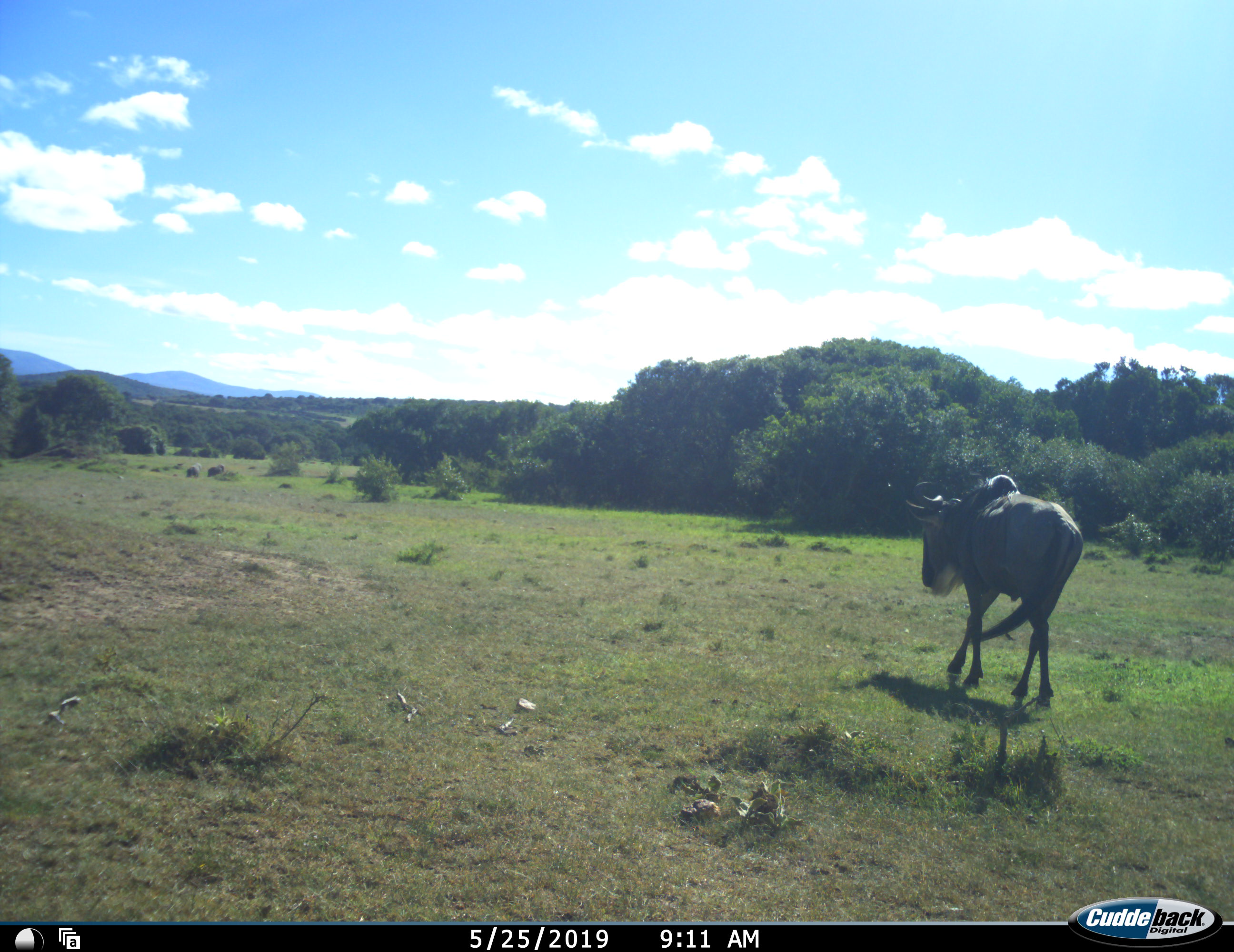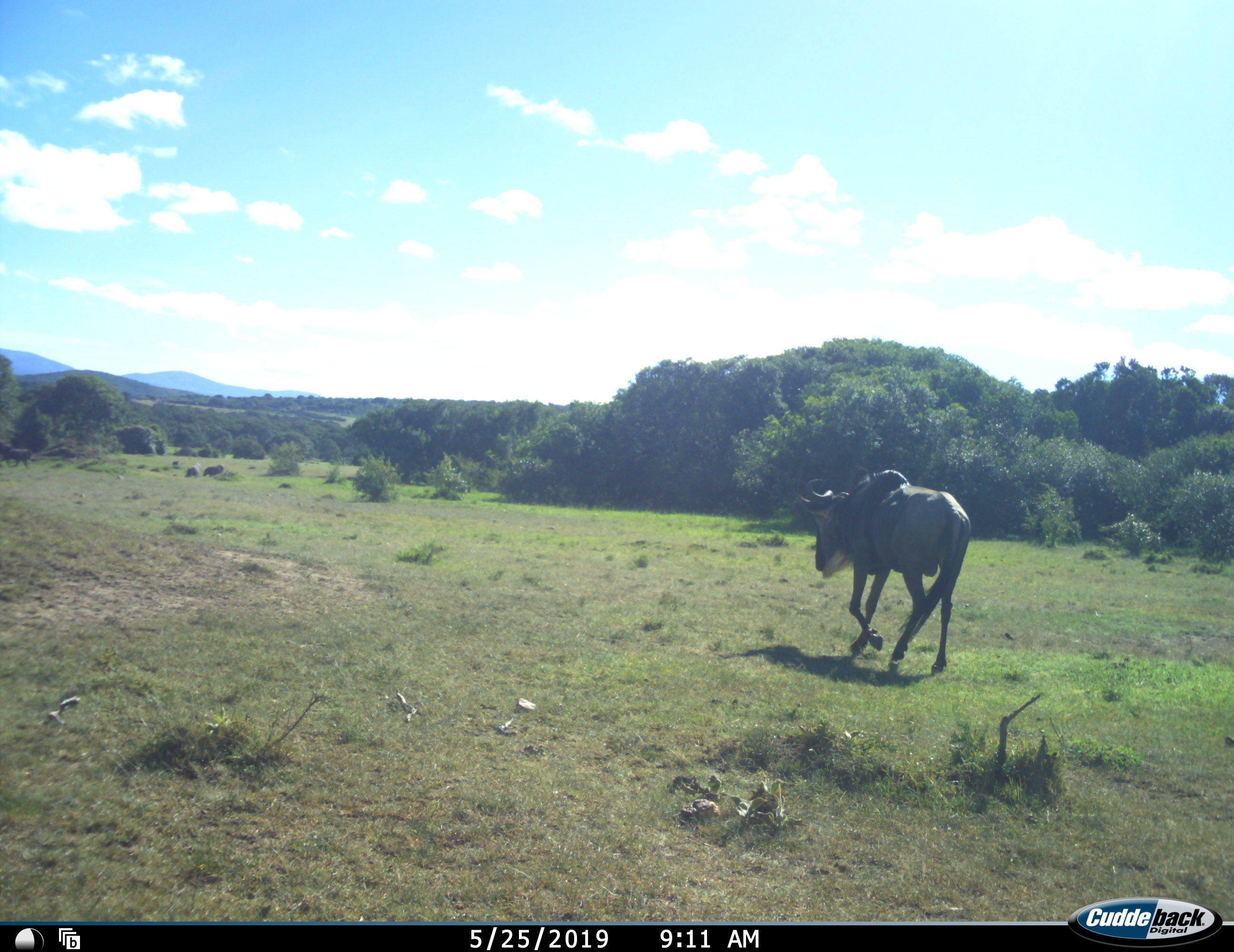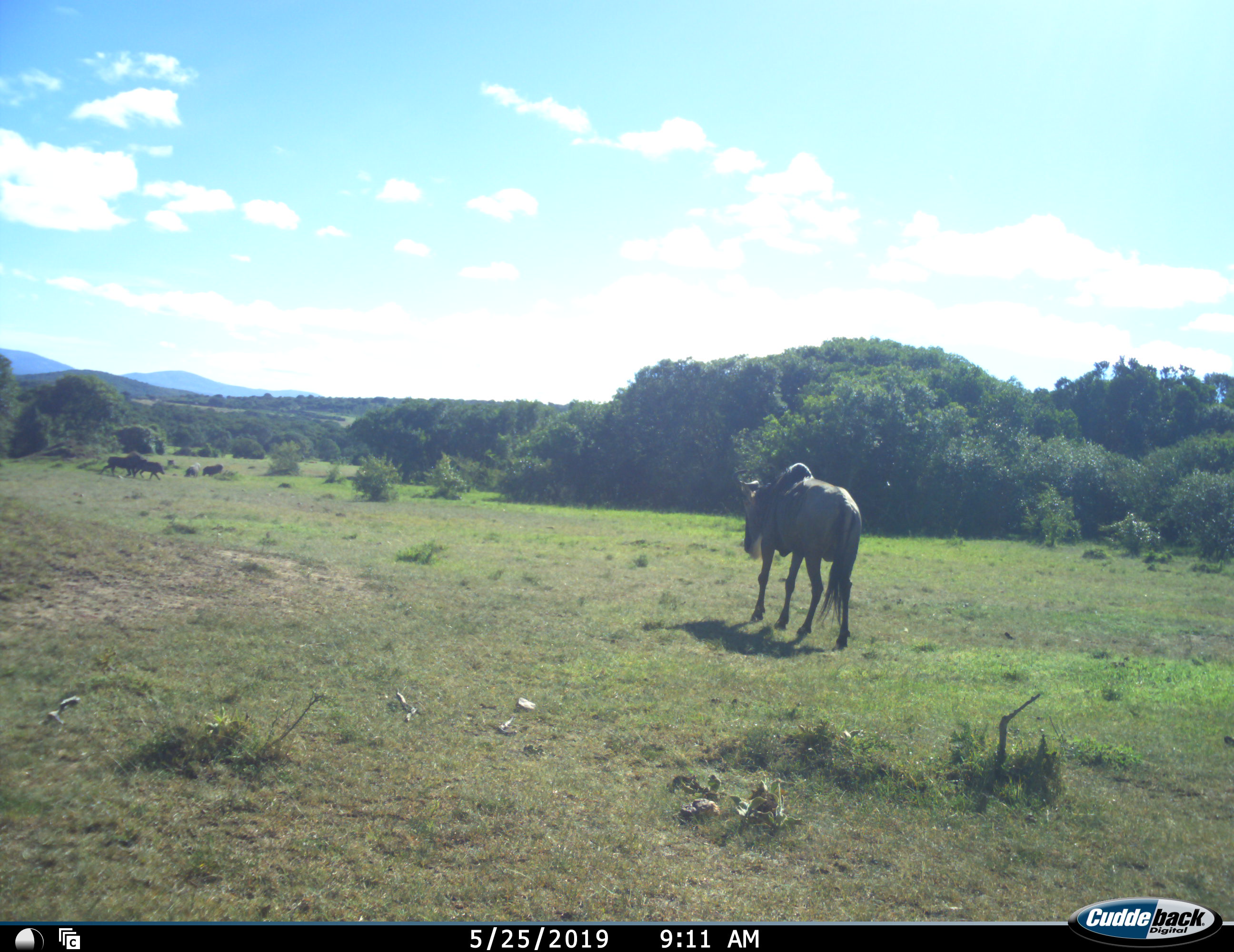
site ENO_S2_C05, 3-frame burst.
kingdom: Animalia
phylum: Chordata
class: Mammalia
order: Artiodactyla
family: Suidae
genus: Phacochoerus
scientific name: Phacochoerus africanus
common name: warthog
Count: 4.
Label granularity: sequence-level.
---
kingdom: Animalia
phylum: Chordata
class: Mammalia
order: Artiodactyla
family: Bovidae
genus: Connochaetes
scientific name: Connochaetes taurinus taurinus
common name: blue wildebeest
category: wildebeestblue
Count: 1.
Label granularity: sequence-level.